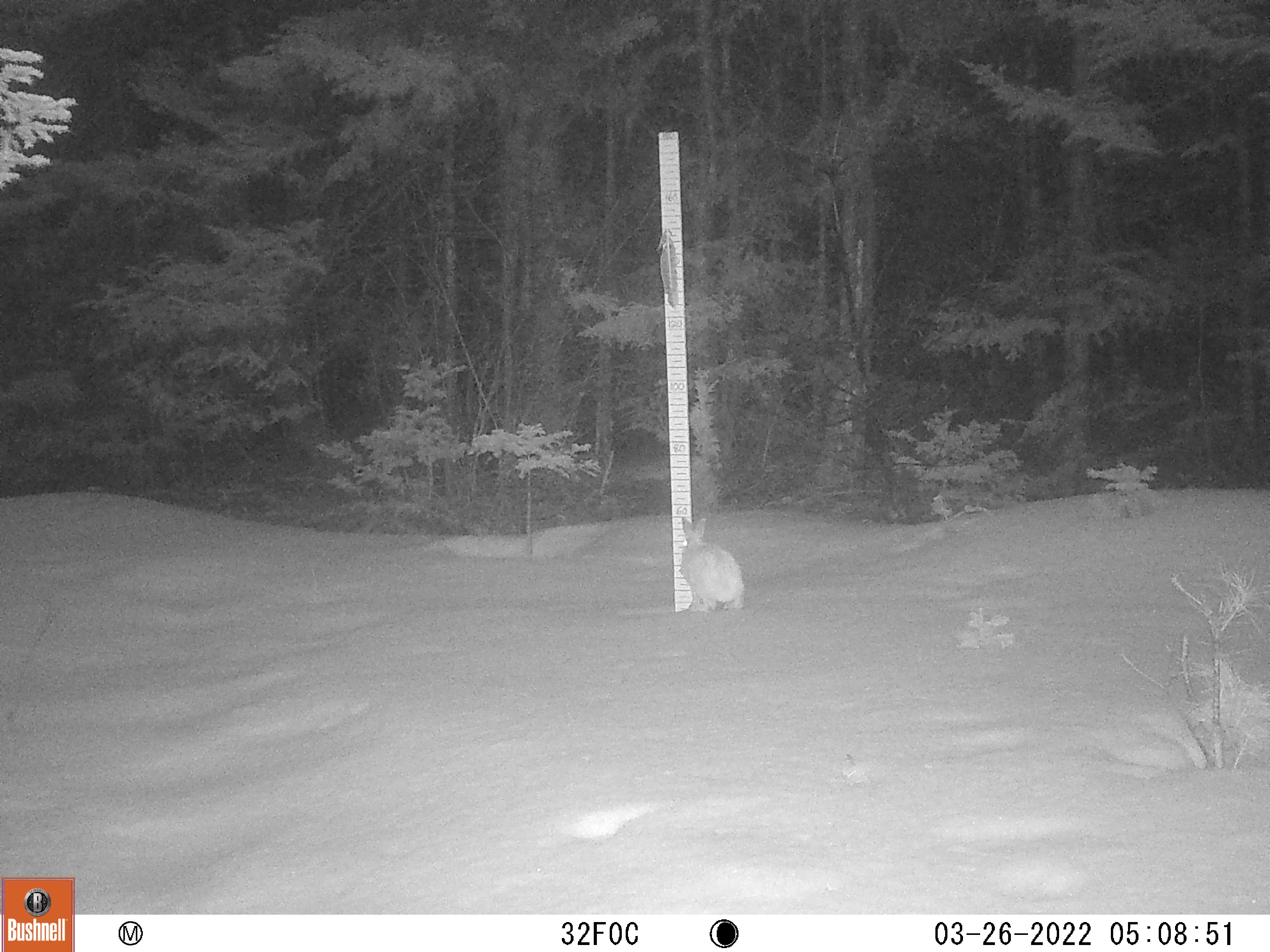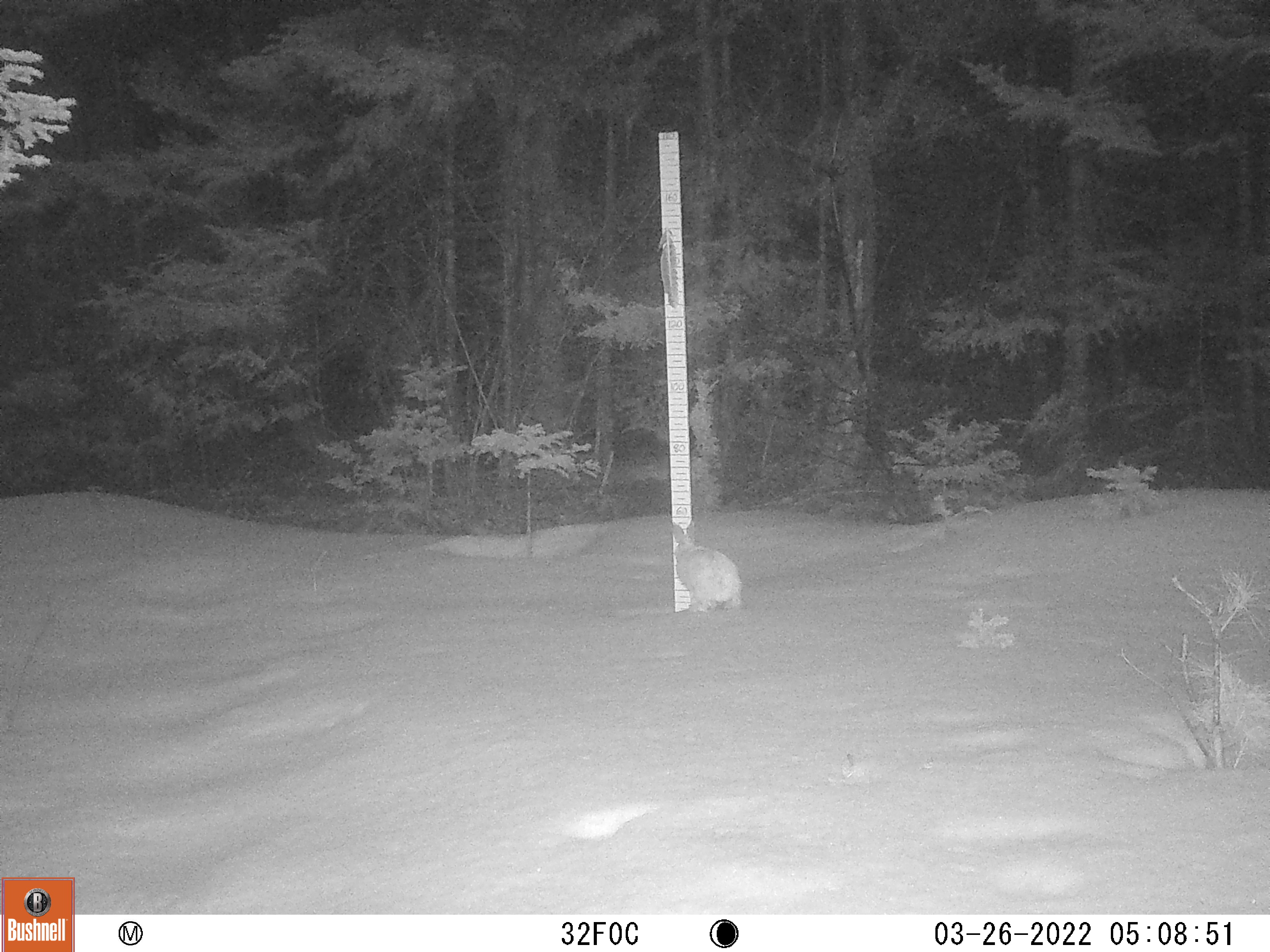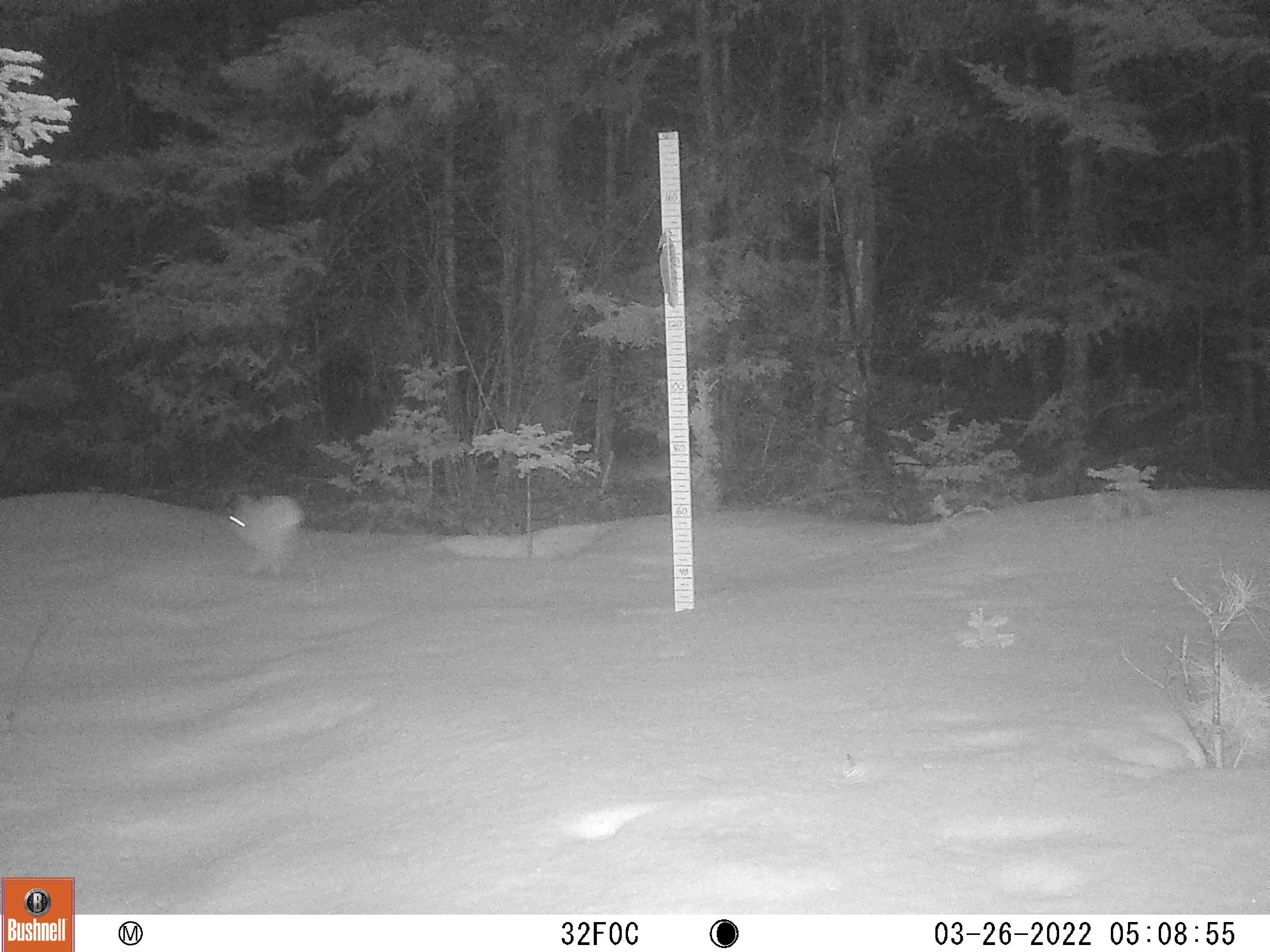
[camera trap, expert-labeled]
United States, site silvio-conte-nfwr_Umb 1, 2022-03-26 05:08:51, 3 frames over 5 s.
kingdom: Animalia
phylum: Chordata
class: Mammalia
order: Lagomorpha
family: Leporidae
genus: Lepus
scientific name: Lepus americanus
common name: snowshoe hare